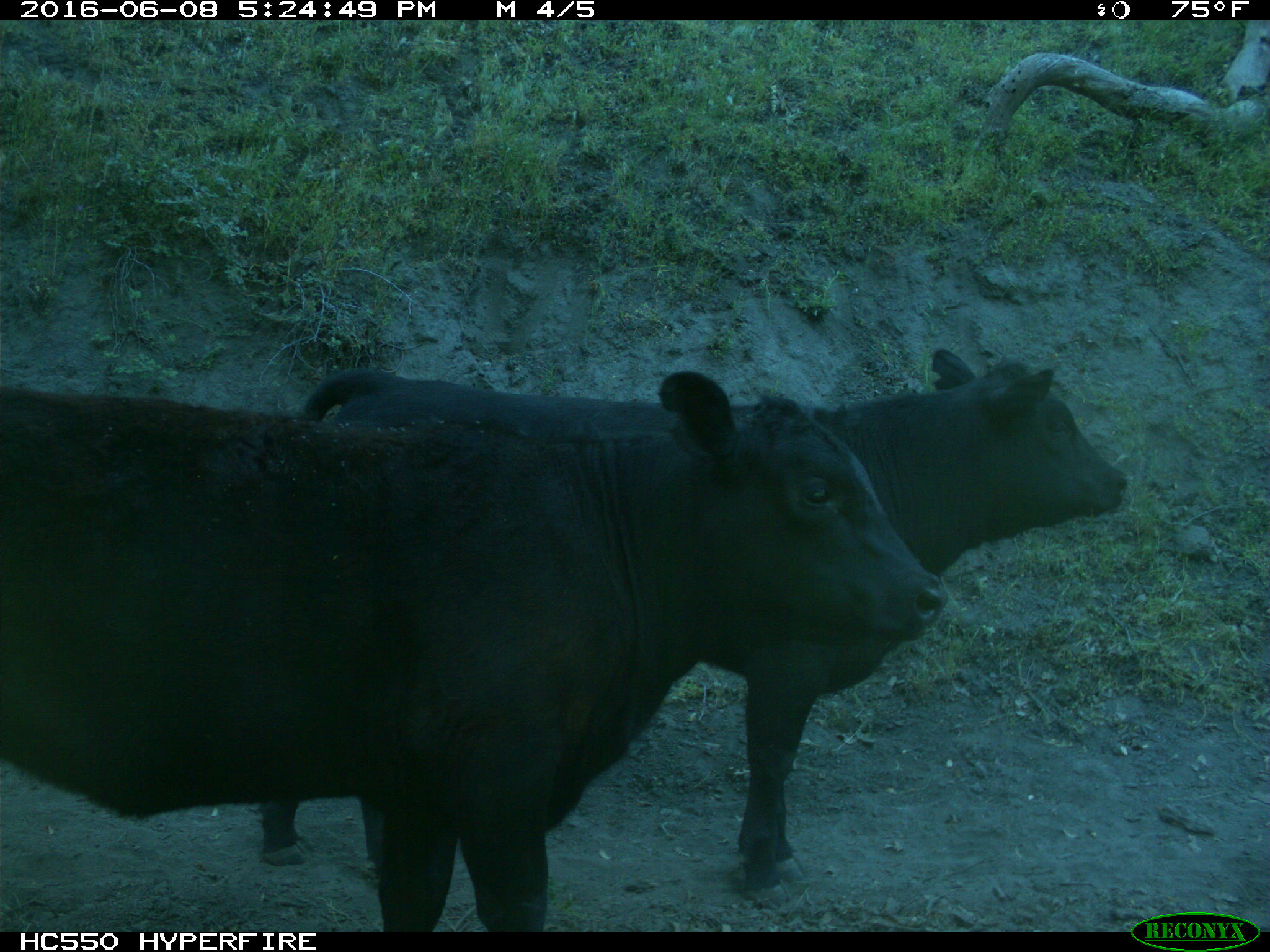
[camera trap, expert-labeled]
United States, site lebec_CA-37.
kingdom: Animalia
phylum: Chordata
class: Mammalia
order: Artiodactyla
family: Bovidae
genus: Bos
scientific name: Bos taurus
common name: domestic cow